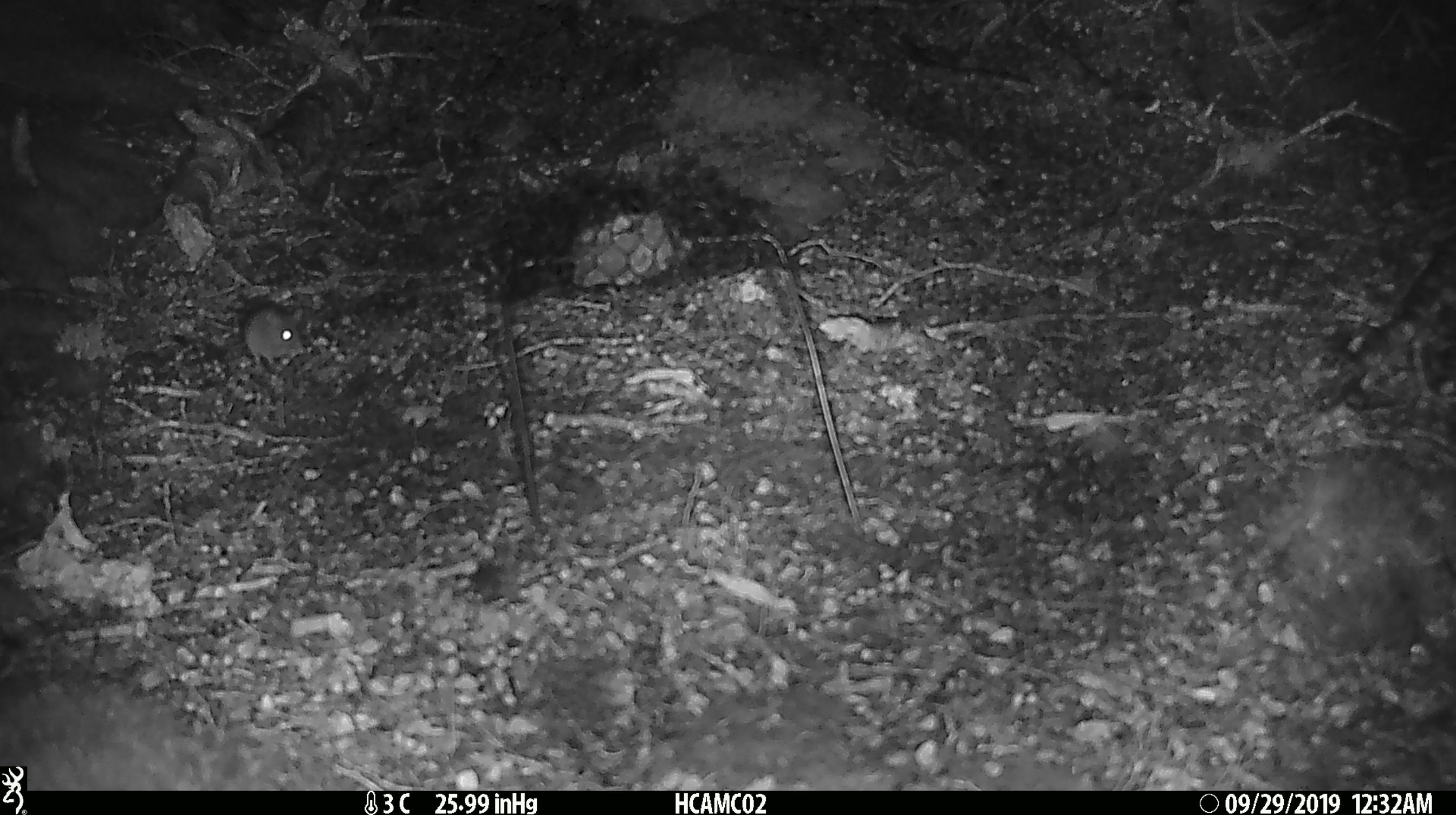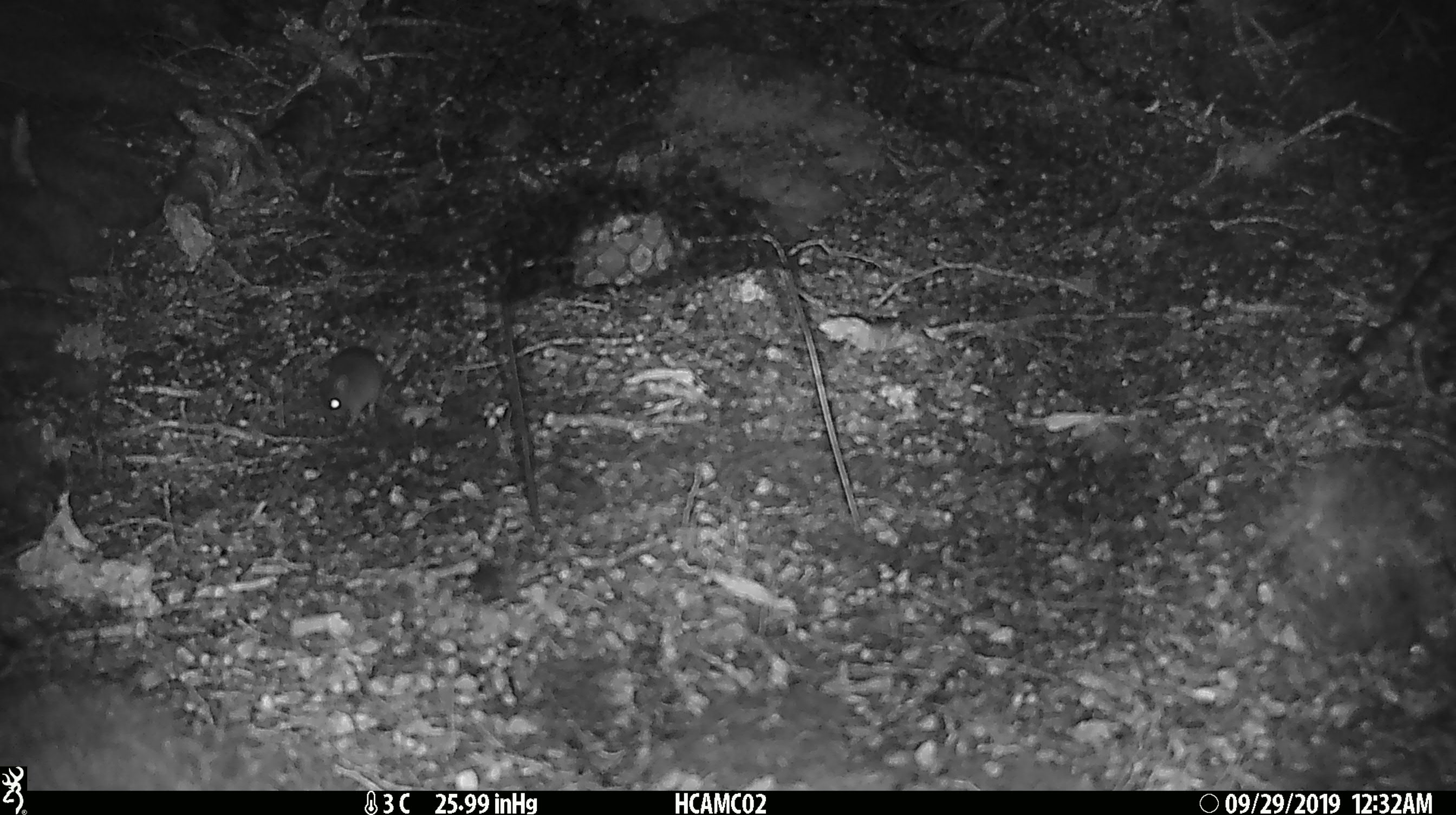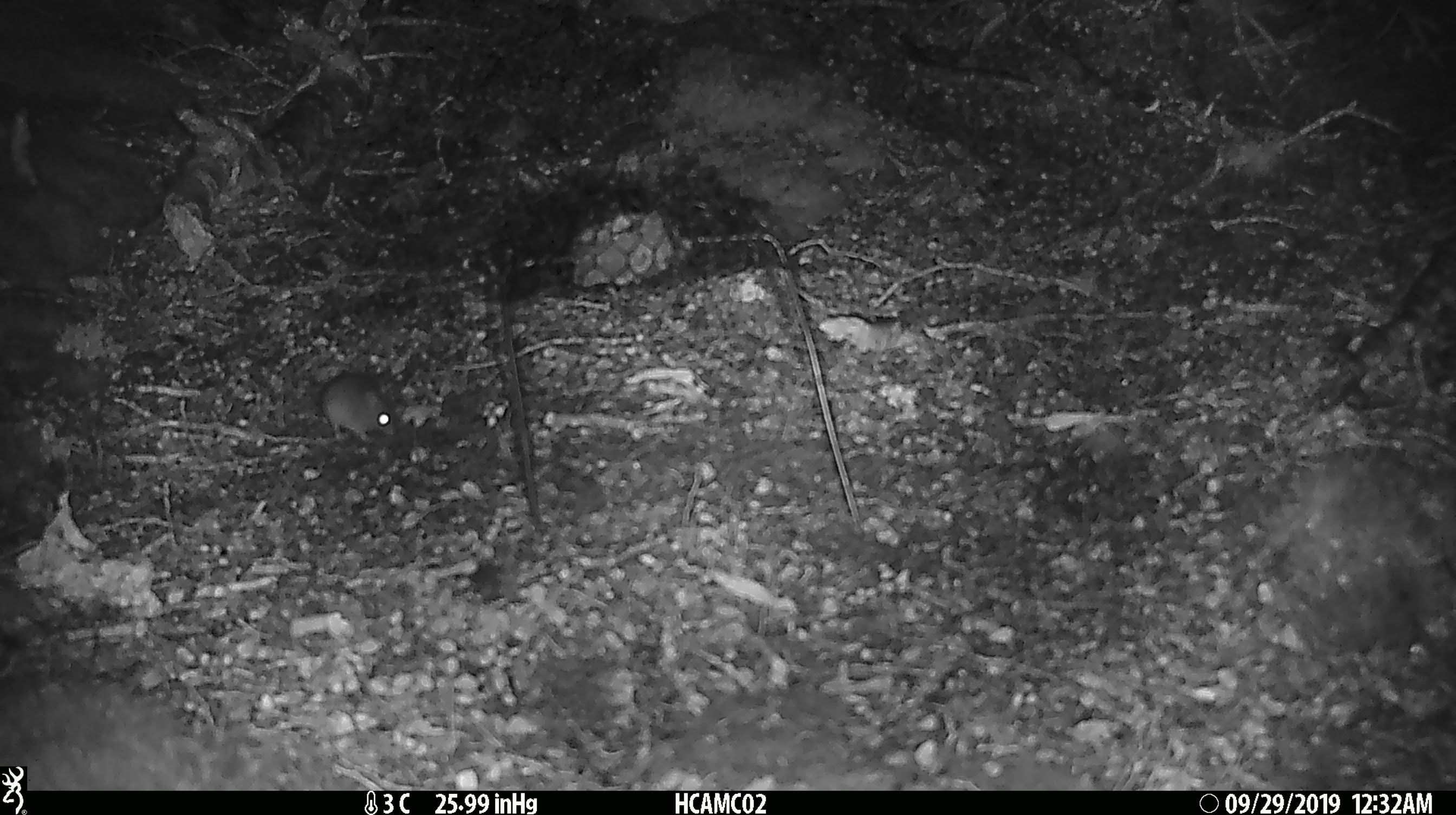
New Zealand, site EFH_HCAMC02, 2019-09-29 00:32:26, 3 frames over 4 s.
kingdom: Animalia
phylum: Chordata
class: Mammalia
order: Rodentia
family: Muridae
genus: Mus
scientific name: Mus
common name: mouse